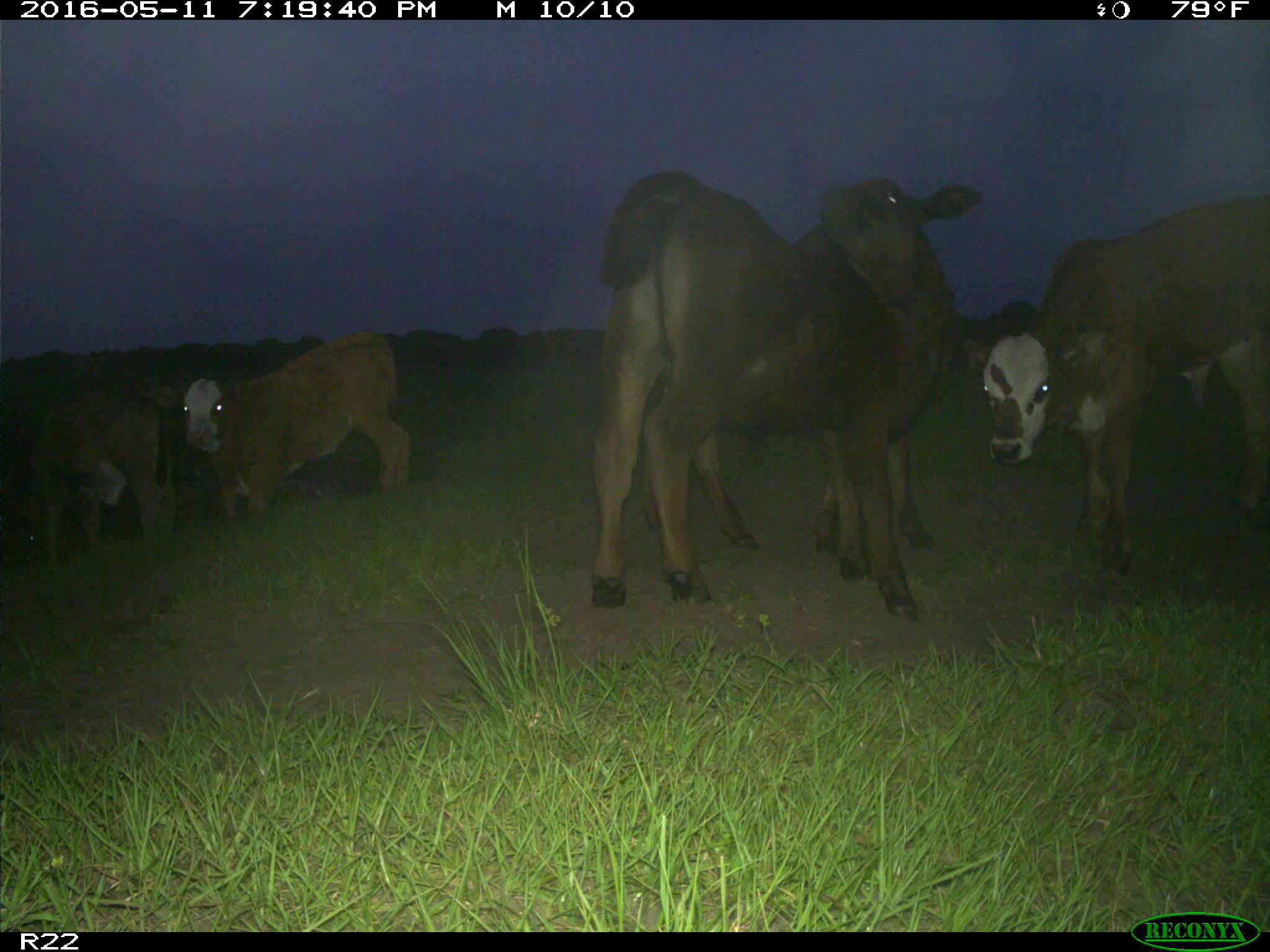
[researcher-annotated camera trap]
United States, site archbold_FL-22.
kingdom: Animalia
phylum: Chordata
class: Mammalia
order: Artiodactyla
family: Bovidae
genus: Bos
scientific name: Bos taurus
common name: domestic cow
Bos taurus (domestic cow).